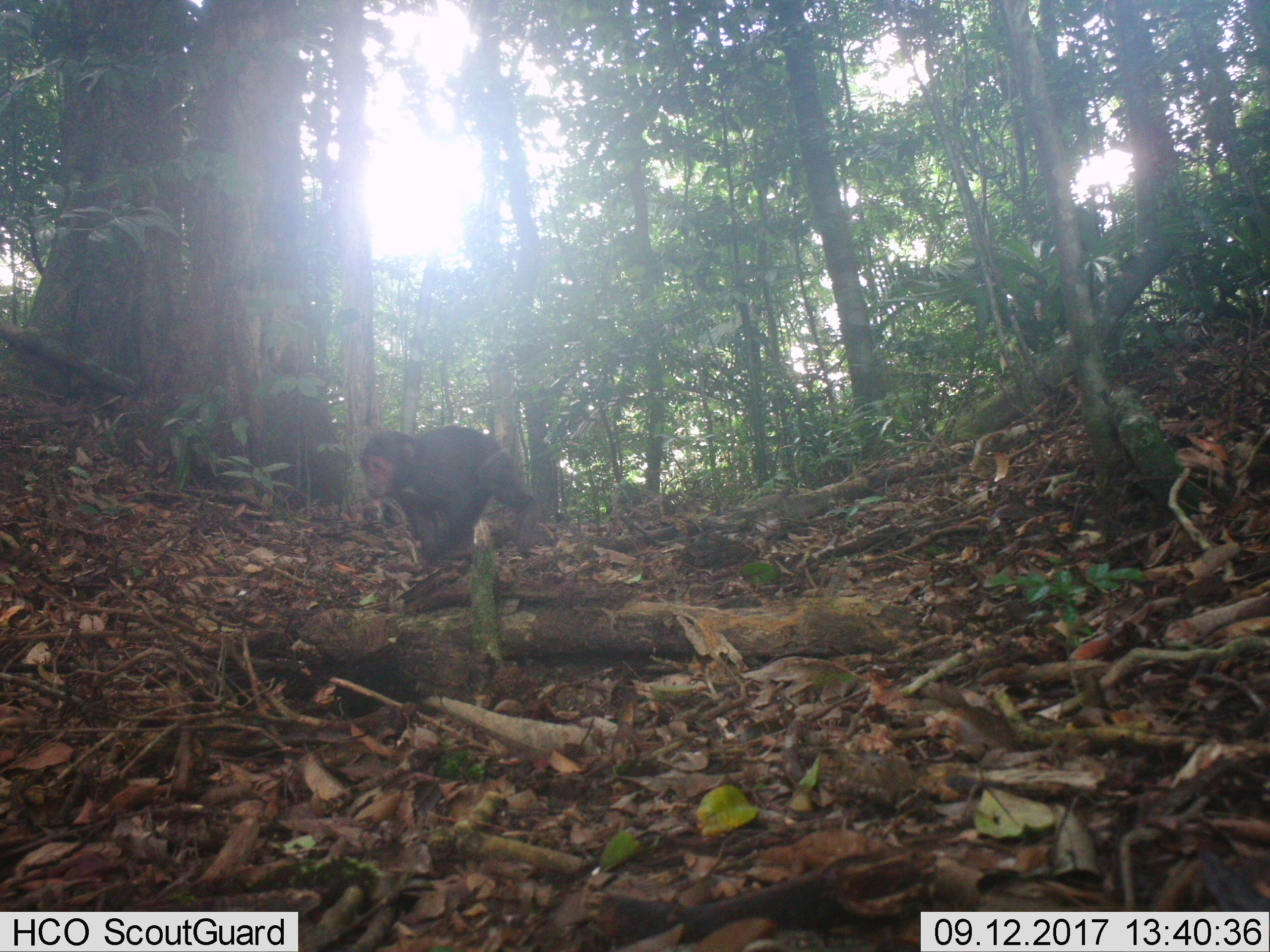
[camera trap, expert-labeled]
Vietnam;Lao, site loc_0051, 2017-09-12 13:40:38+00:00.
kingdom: Animalia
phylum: Chordata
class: Mammalia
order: Primates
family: Cercopithecidae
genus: Macaca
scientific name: Macaca arctoides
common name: stump-tailed macaque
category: stump tailed macaque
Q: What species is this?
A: Stump tailed macaque (stump-tailed macaque) (Macaca arctoides).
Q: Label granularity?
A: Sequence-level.